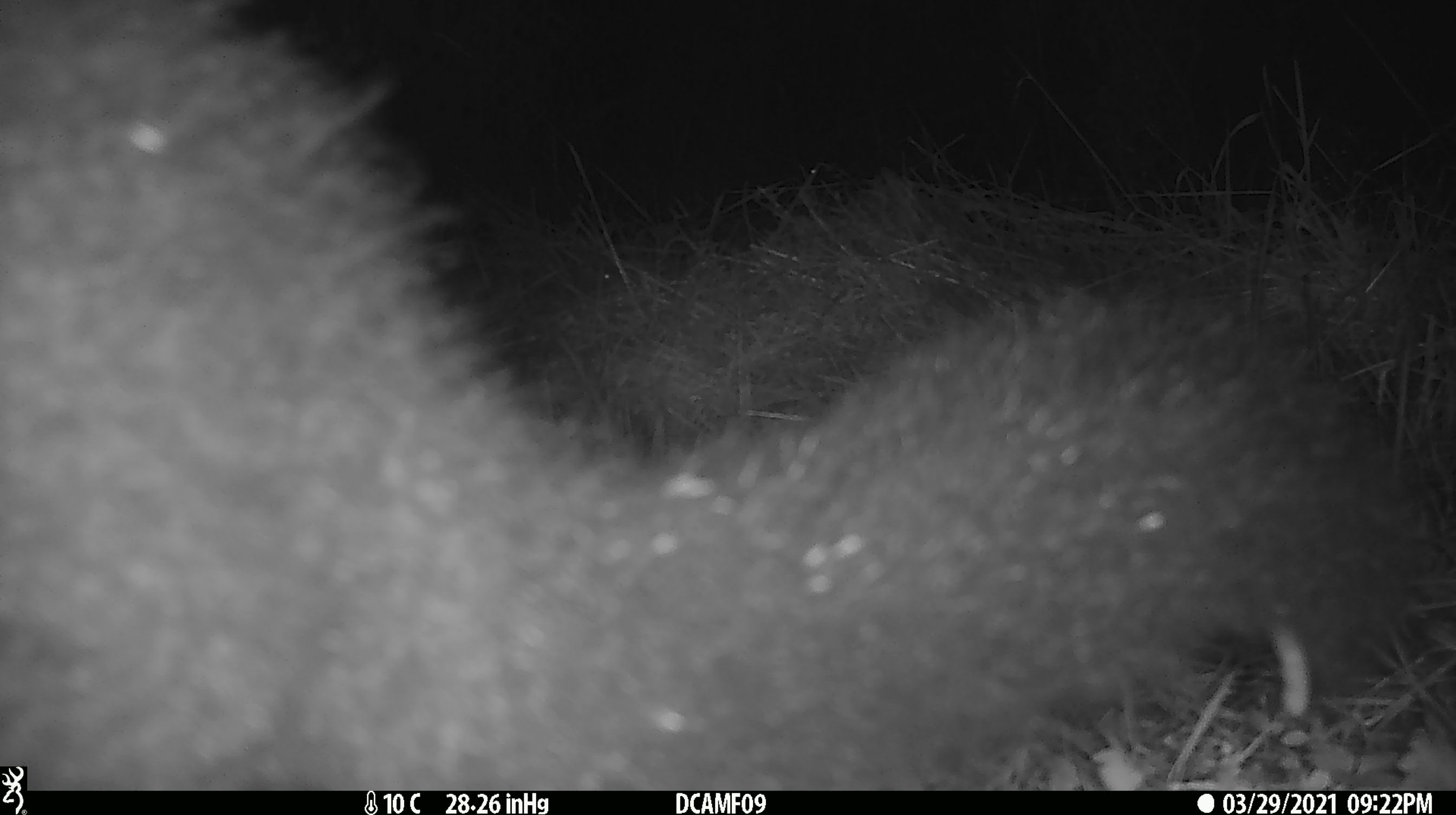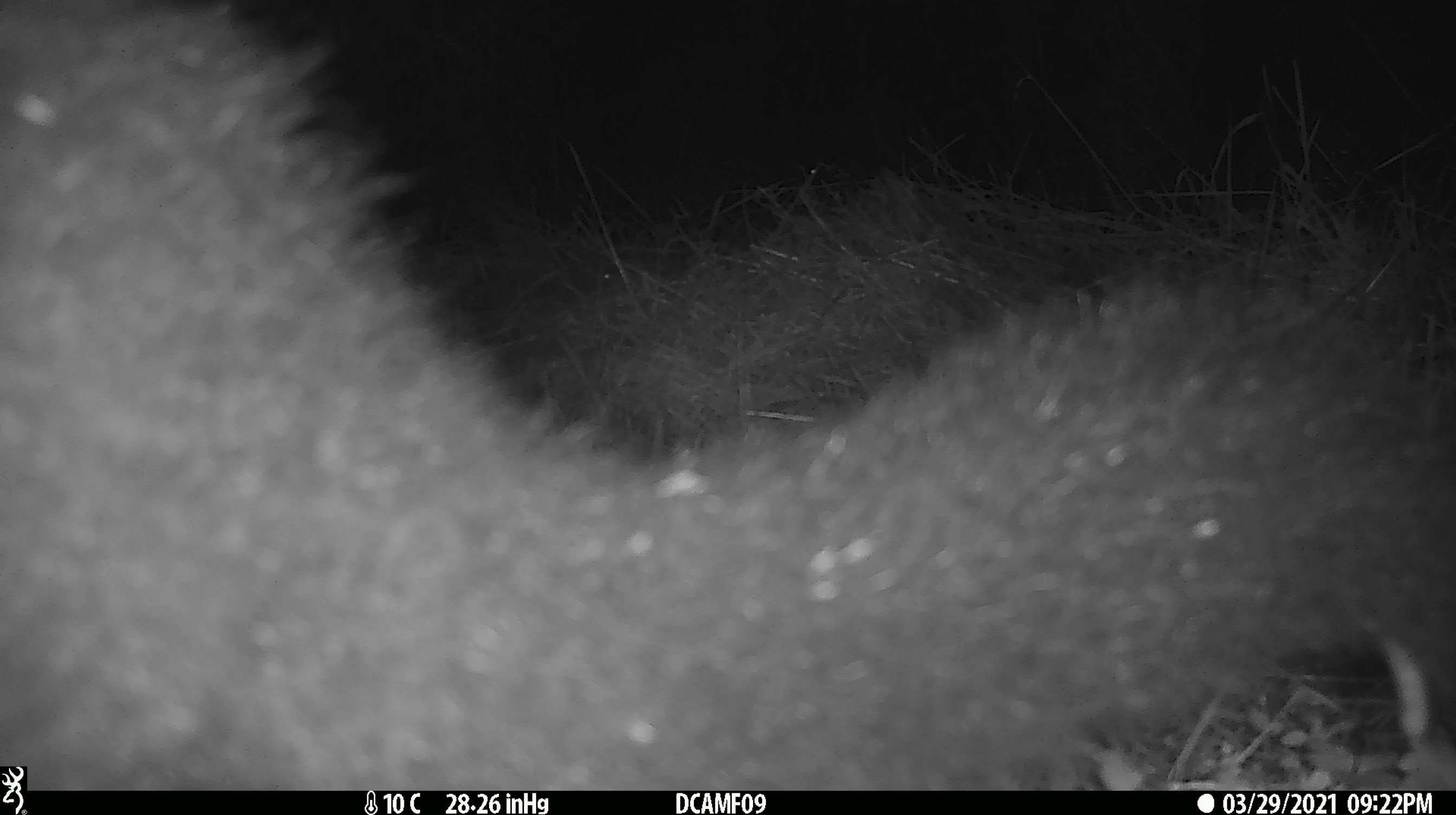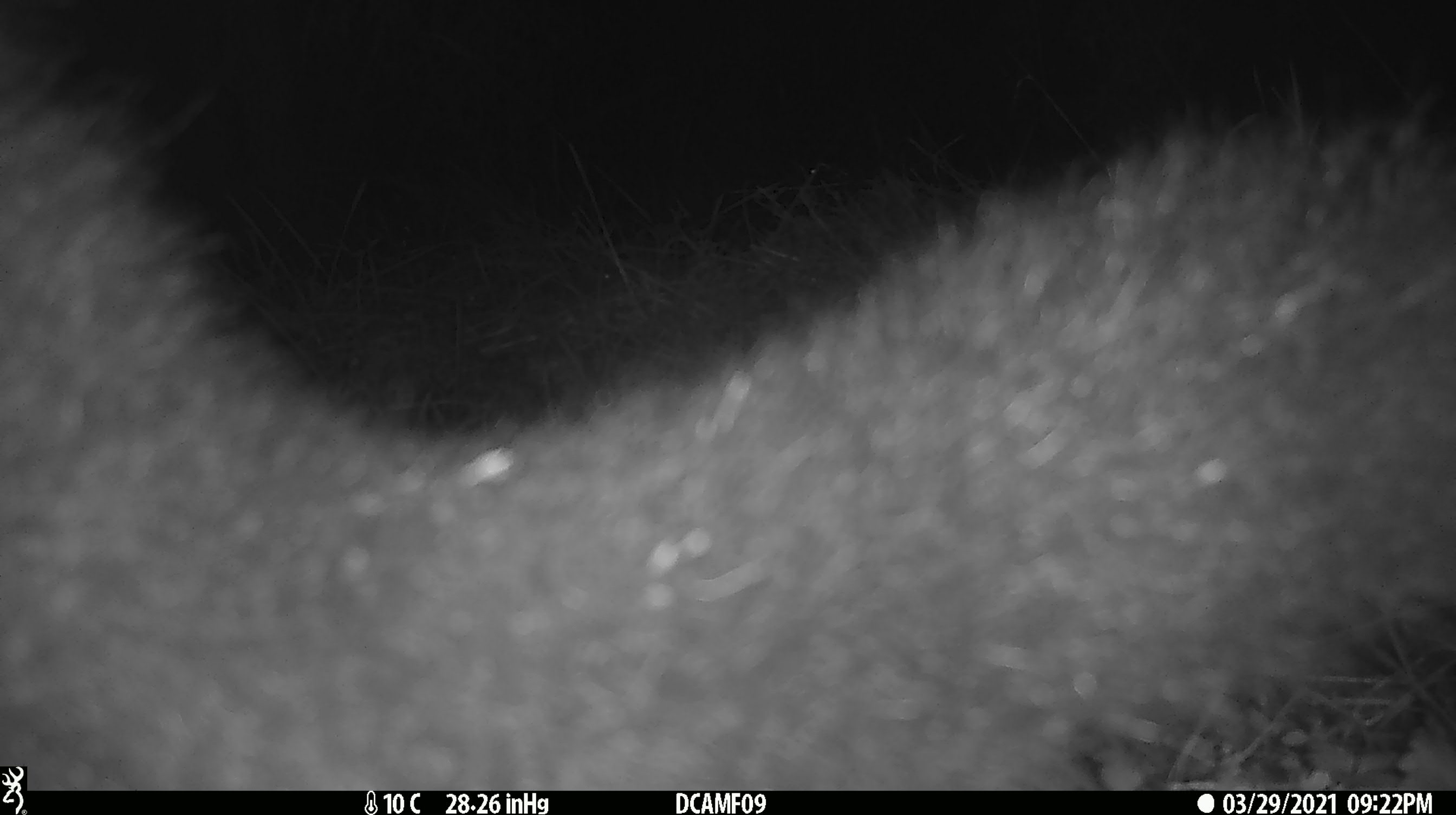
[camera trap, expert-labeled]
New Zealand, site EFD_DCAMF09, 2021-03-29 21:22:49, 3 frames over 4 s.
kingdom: Animalia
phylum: Chordata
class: Mammalia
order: Diprotodontia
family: Phalangeridae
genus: Trichosurus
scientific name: Trichosurus vulpecula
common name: common brushtail possum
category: possum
Possum (common brushtail possum) (Trichosurus vulpecula).